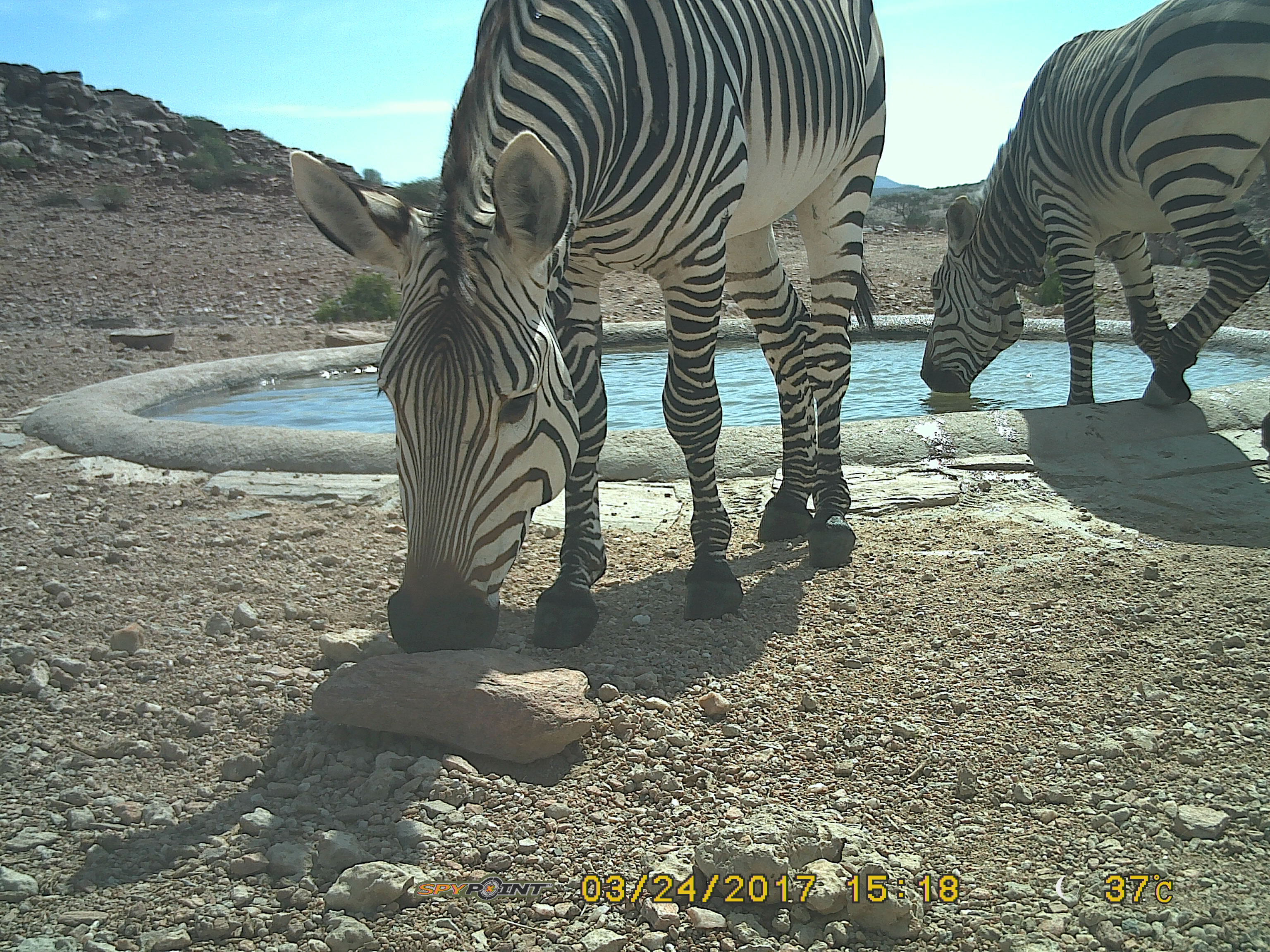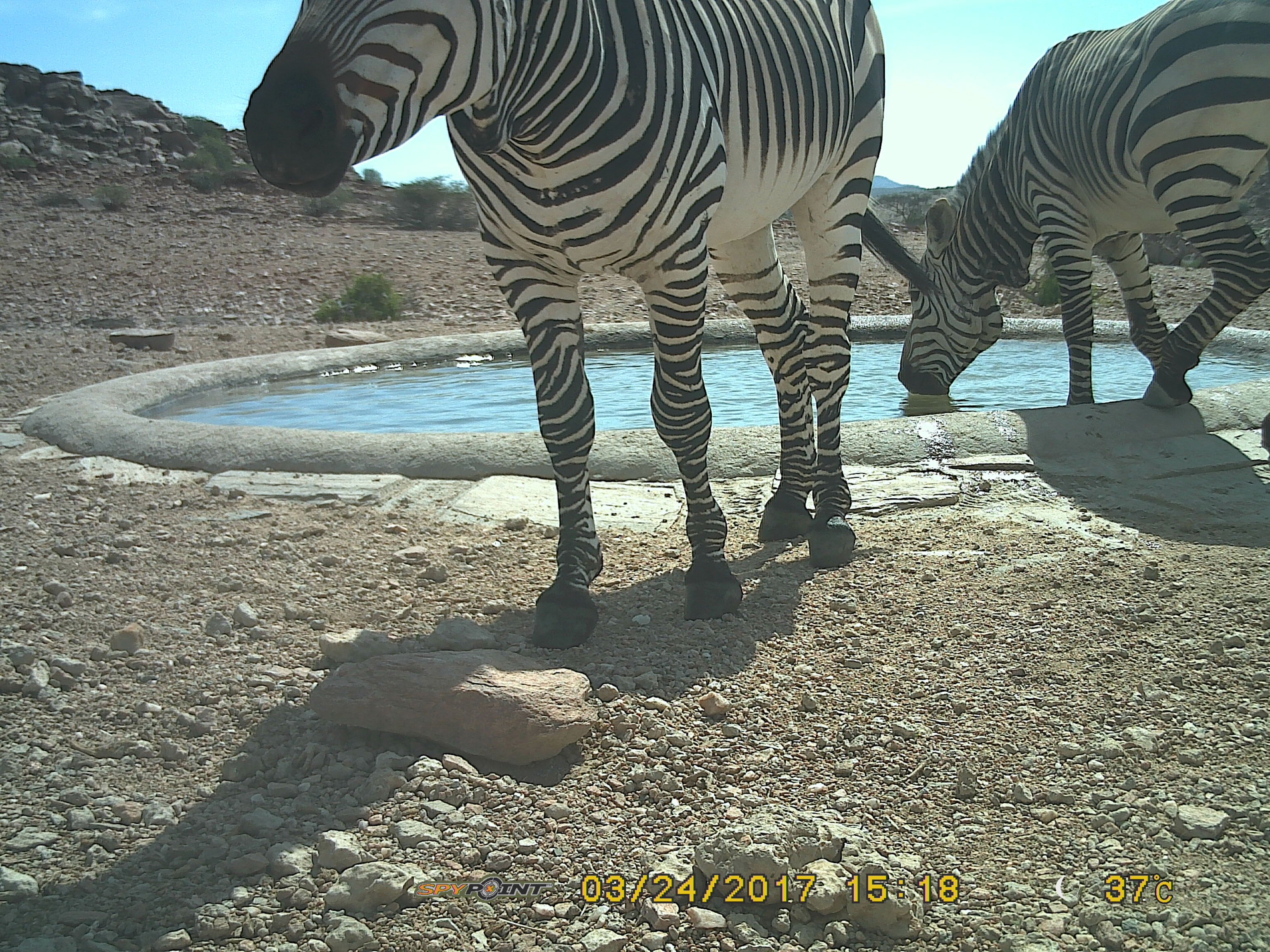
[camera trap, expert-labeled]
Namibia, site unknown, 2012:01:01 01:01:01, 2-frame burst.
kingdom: Animalia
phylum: Chordata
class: Mammalia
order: Perissodactyla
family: Equidae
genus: Equus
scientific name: Equus zebra hartmannae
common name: hartmann's mountain zebra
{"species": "Equus zebra hartmannae (hartmann's mountain zebra)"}